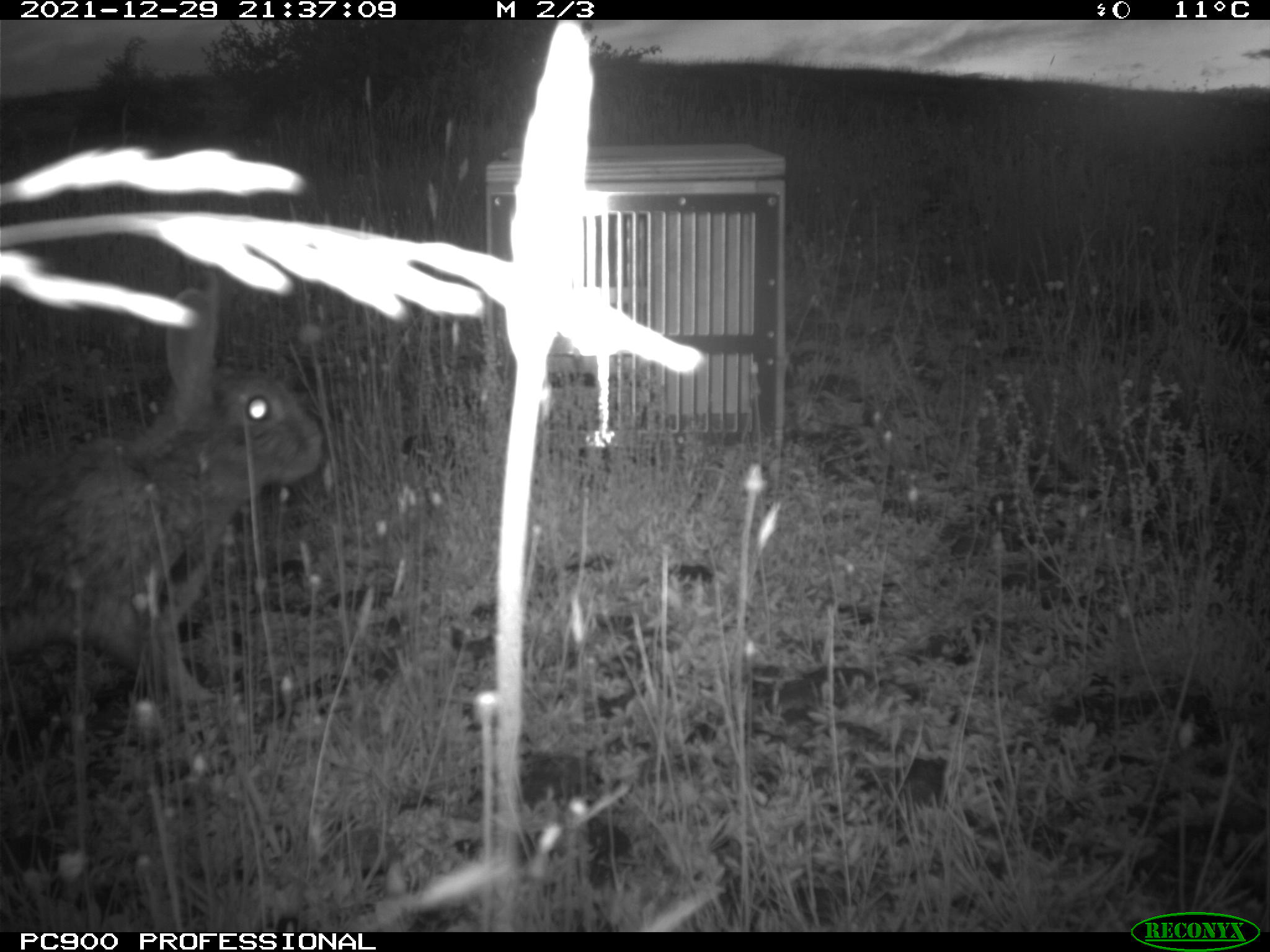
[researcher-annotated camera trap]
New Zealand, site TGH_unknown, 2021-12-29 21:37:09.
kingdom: Animalia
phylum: Chordata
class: Mammalia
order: Lagomorpha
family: Leporidae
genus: Oryctolagus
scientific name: Oryctolagus cuniculus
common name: european rabbit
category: rabbit